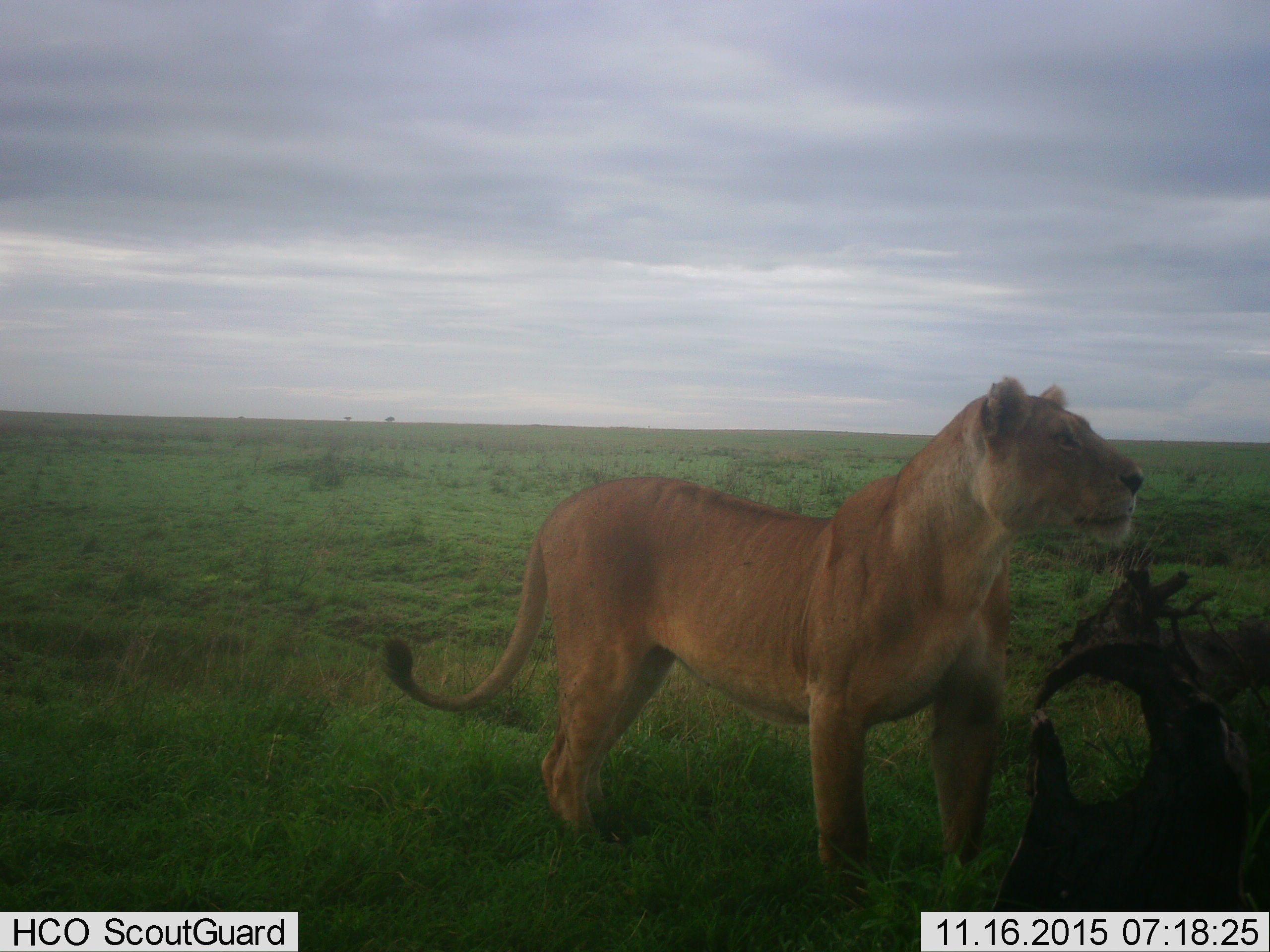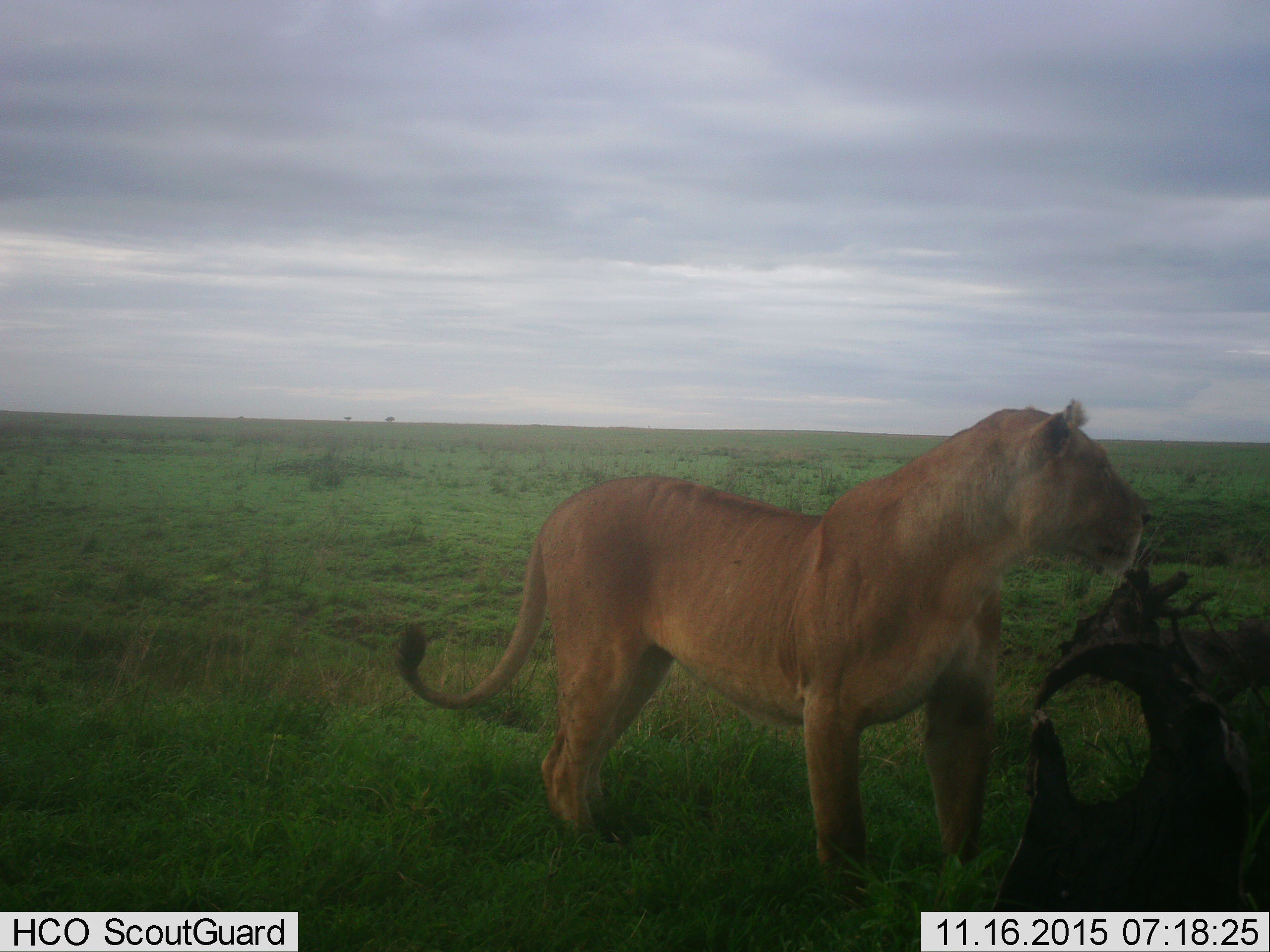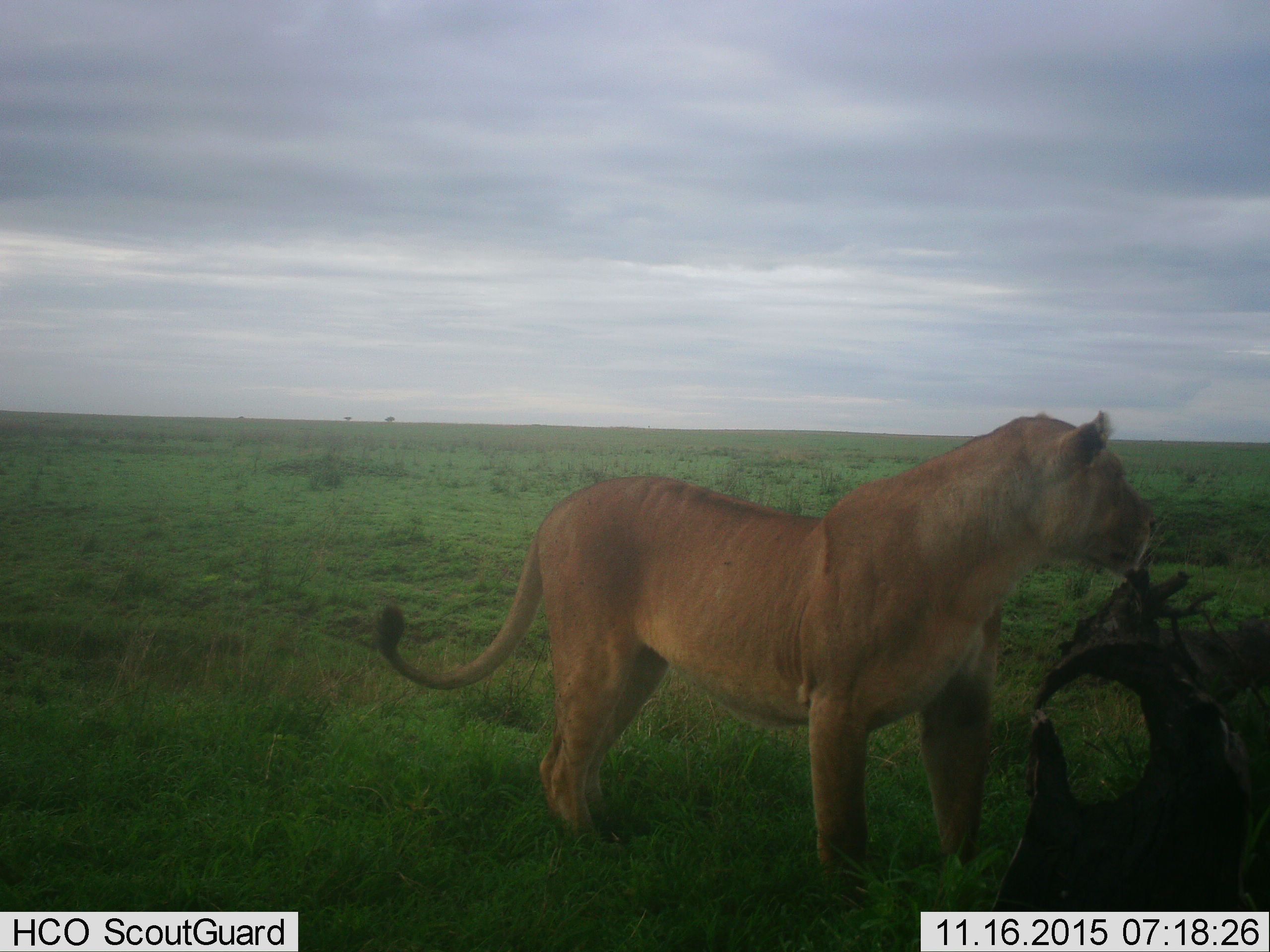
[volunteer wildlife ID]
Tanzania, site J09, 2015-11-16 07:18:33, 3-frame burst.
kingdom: Animalia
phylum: Chordata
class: Mammalia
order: Carnivora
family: Felidae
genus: Panthera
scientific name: Panthera leo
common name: lion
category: lionfemale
Lionfemale (lion) (Panthera leo), count 1. Behavior (volunteer vote fractions): standing 100%, resting 0%, moving 20%, interacting 10%. Young present (vote fraction): 0%. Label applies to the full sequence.